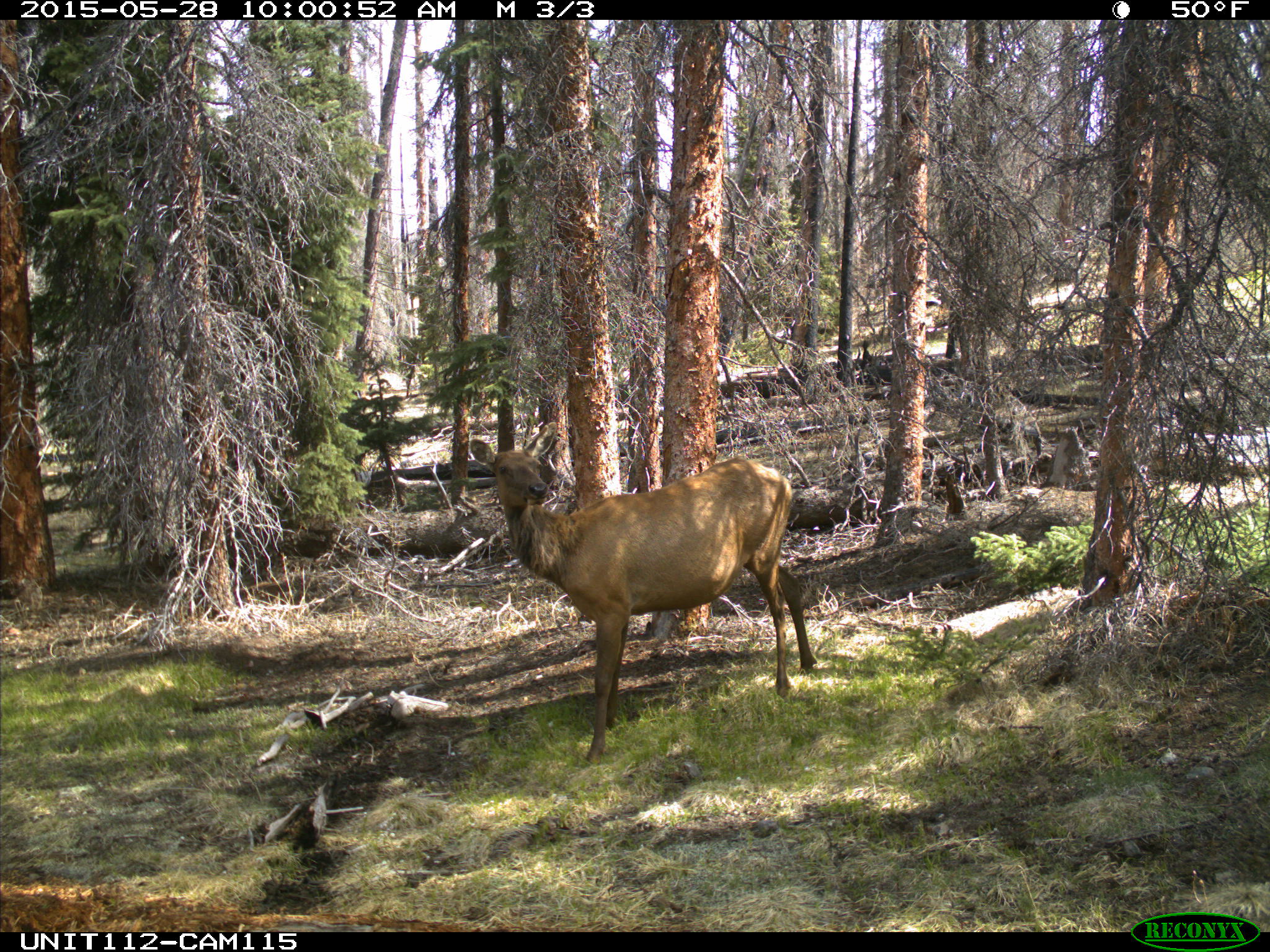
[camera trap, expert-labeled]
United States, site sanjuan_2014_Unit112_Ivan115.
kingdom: Animalia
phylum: Chordata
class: Mammalia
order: Artiodactyla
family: Cervidae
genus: Cervus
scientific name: Cervus elaphus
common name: red deer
Cervus elaphus (red deer).